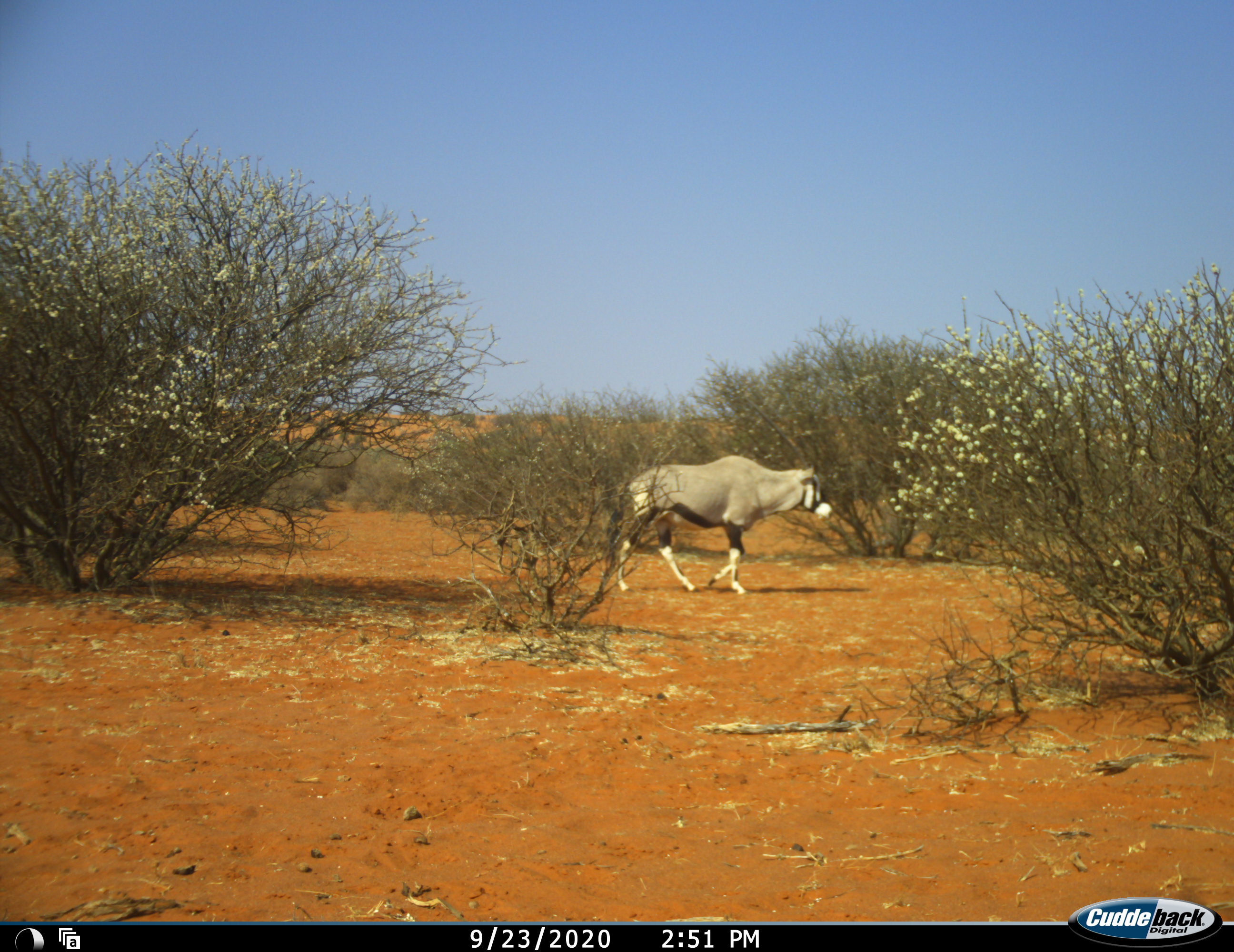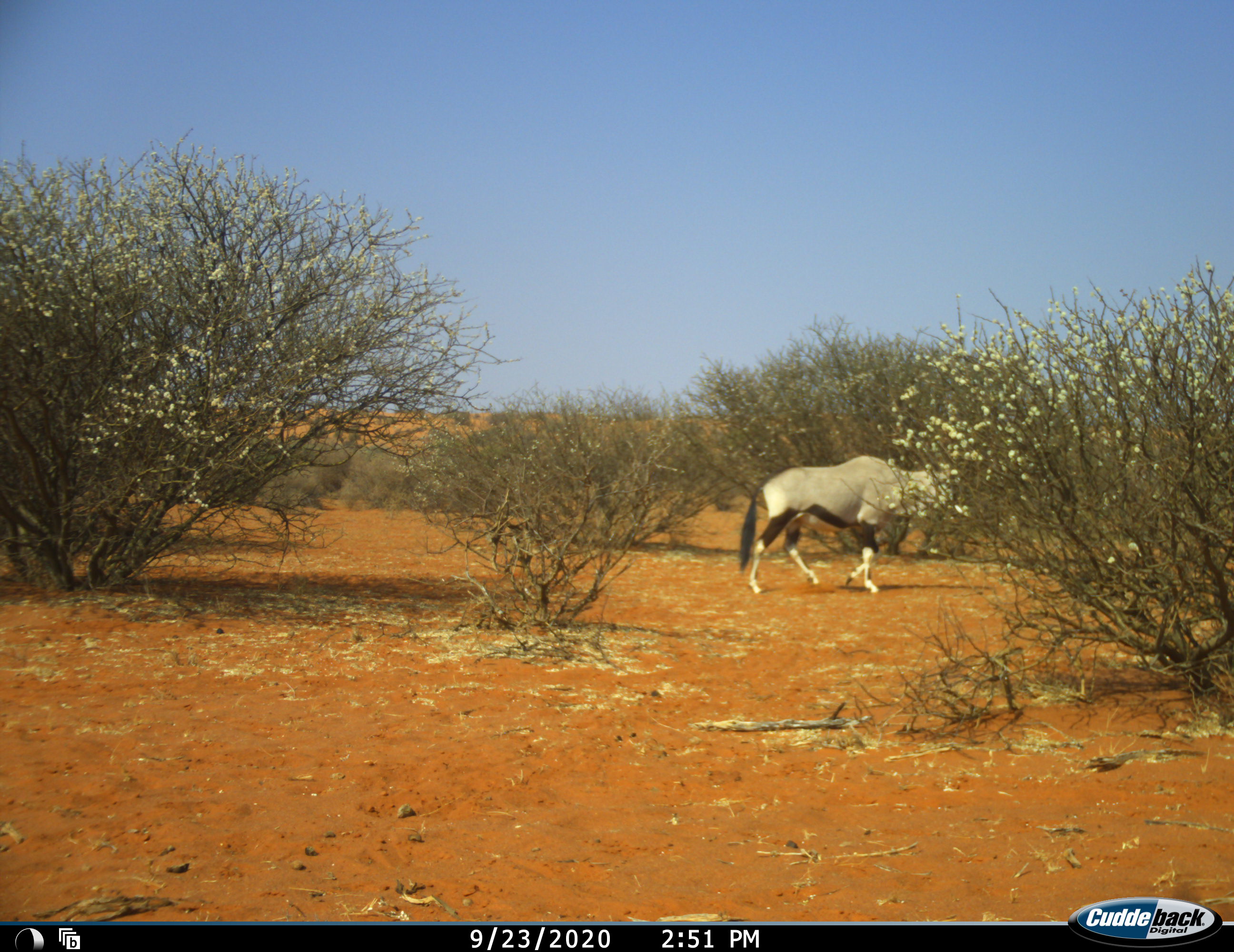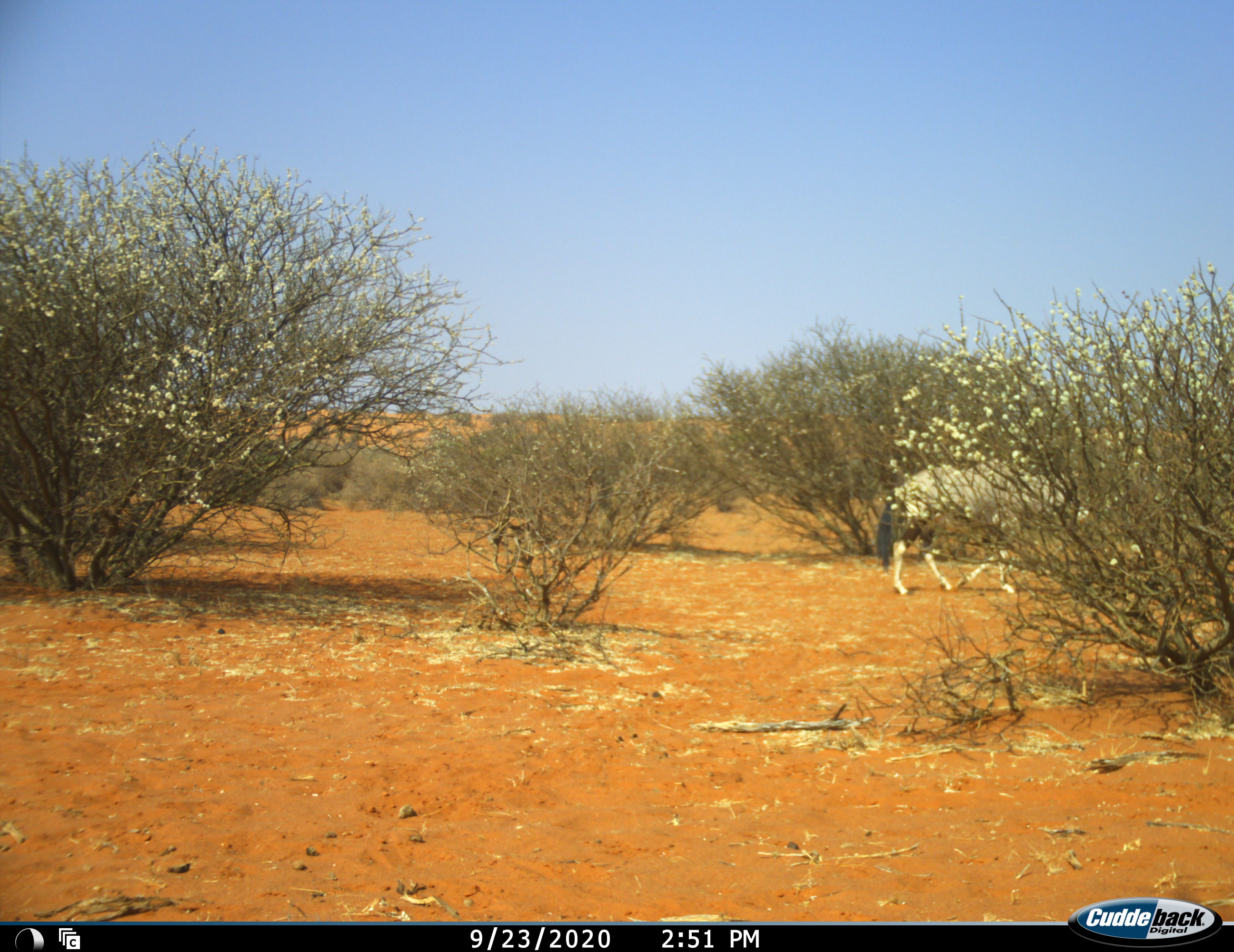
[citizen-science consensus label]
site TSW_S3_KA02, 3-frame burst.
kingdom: Animalia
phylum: Chordata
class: Mammalia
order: Artiodactyla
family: Bovidae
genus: Oryx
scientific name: Oryx gazella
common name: gemsbok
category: oryx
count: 1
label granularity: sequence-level